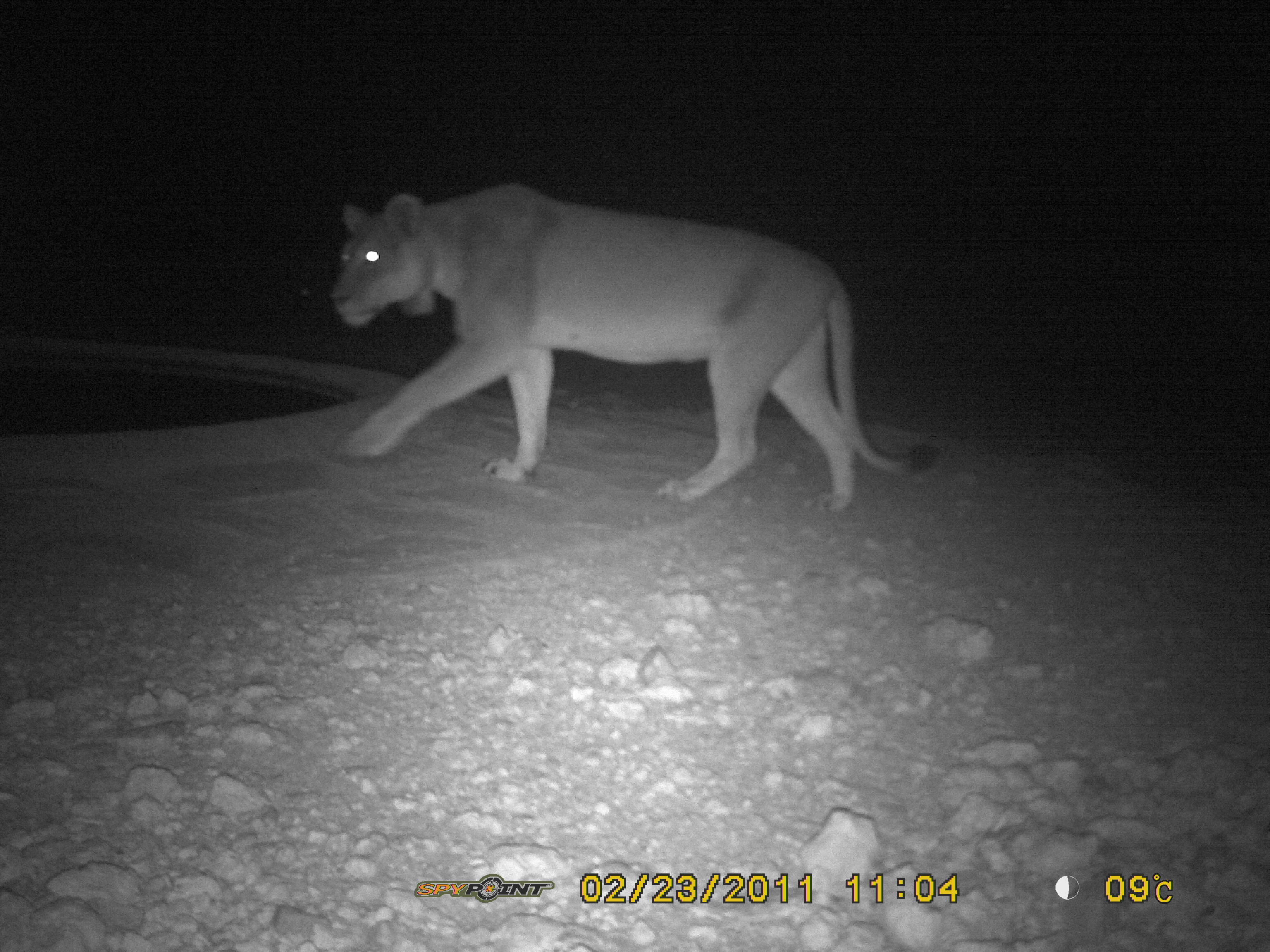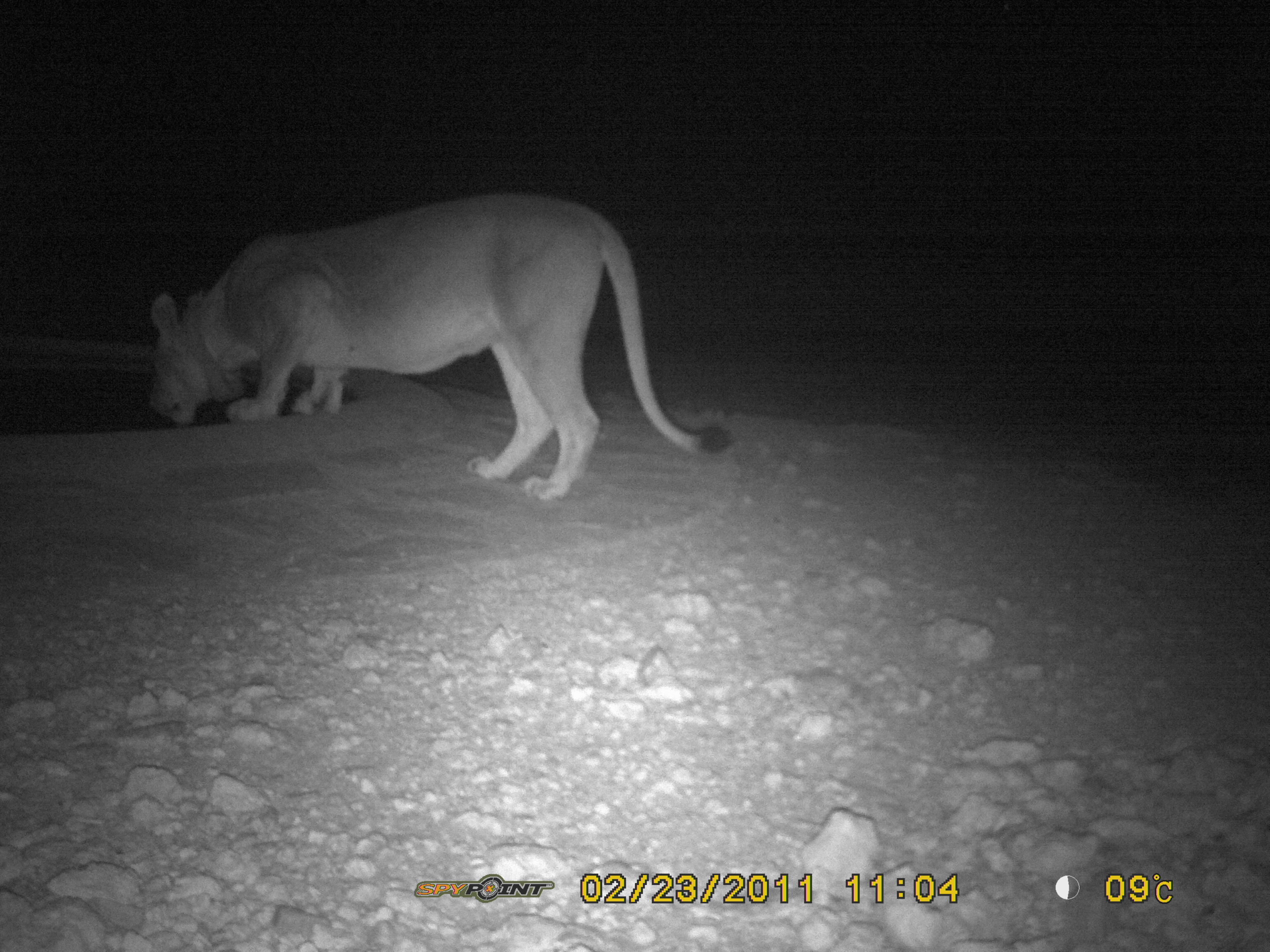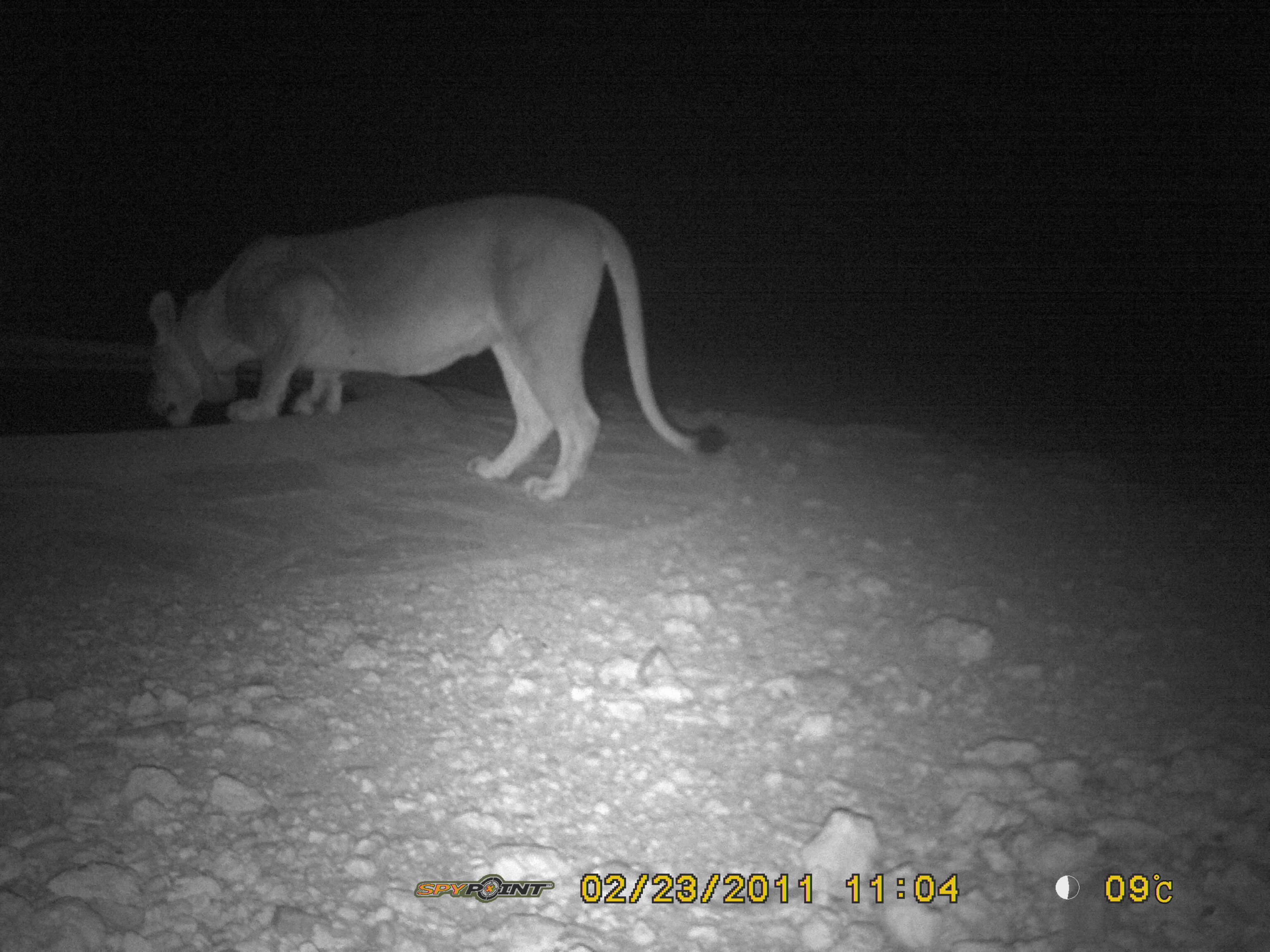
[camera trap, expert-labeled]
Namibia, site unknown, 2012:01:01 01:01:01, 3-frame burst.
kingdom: Animalia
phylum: Chordata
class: Mammalia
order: Carnivora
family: Felidae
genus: Panthera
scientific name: Panthera leo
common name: lion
Panthera leo (lion).